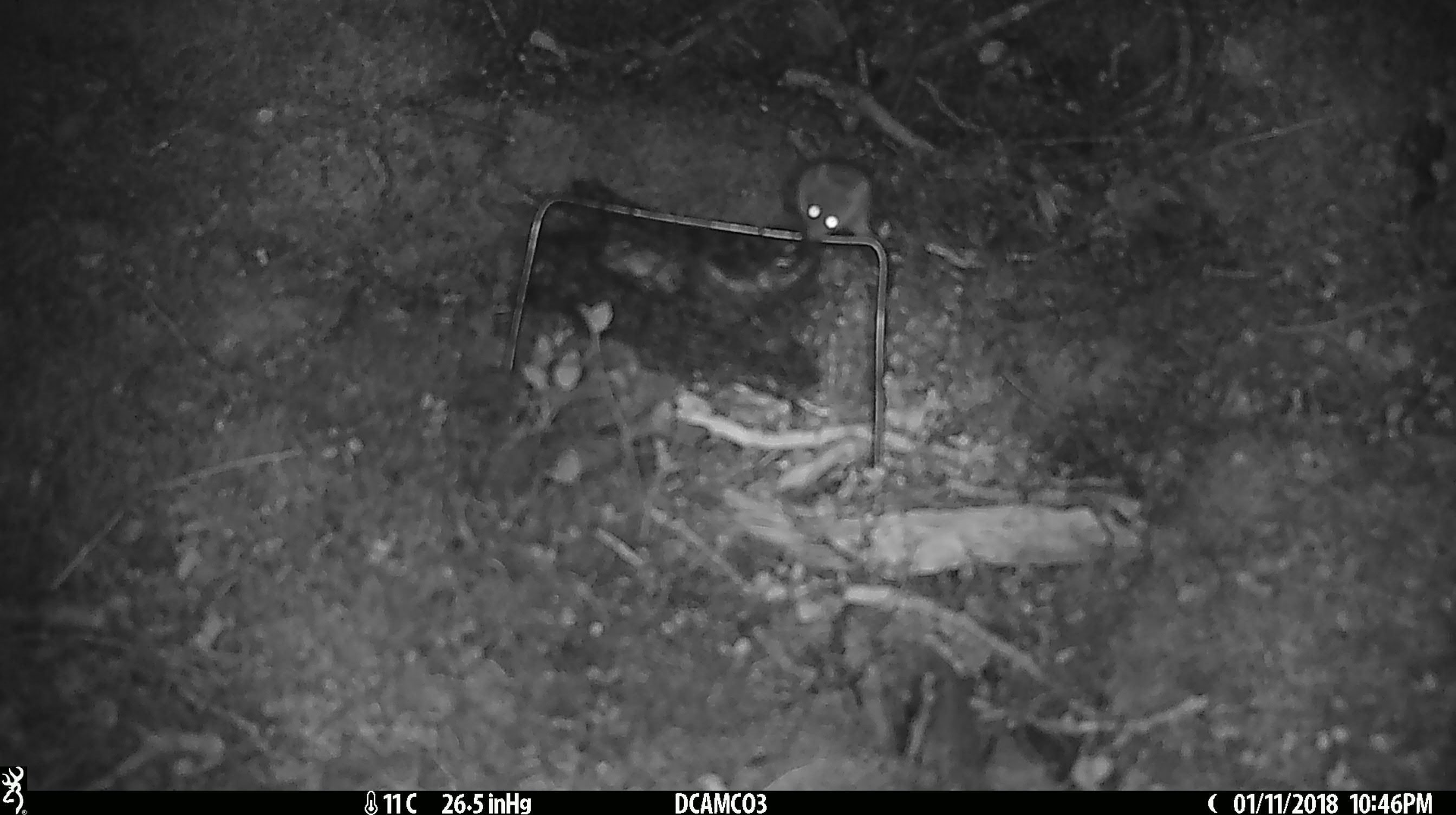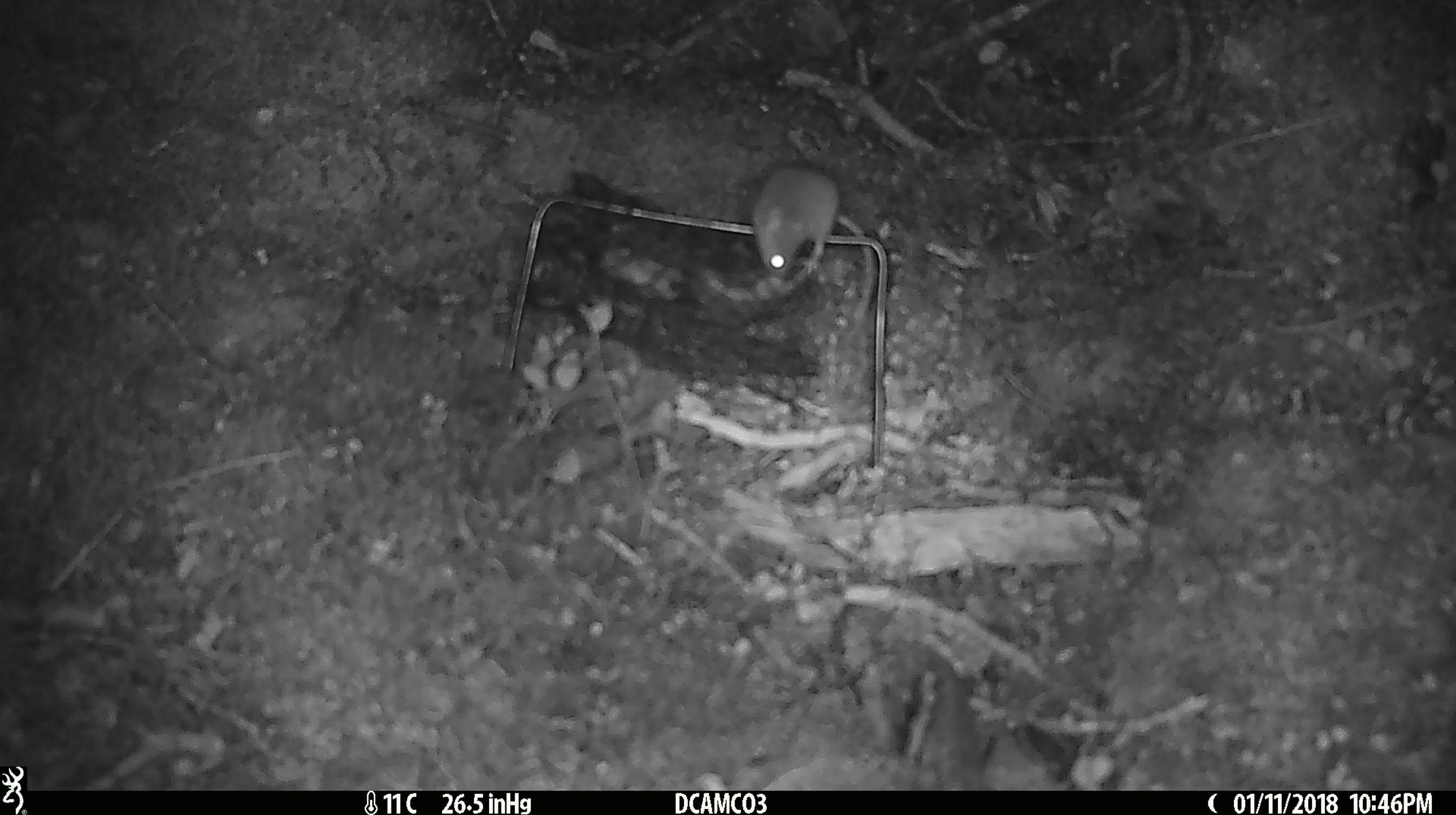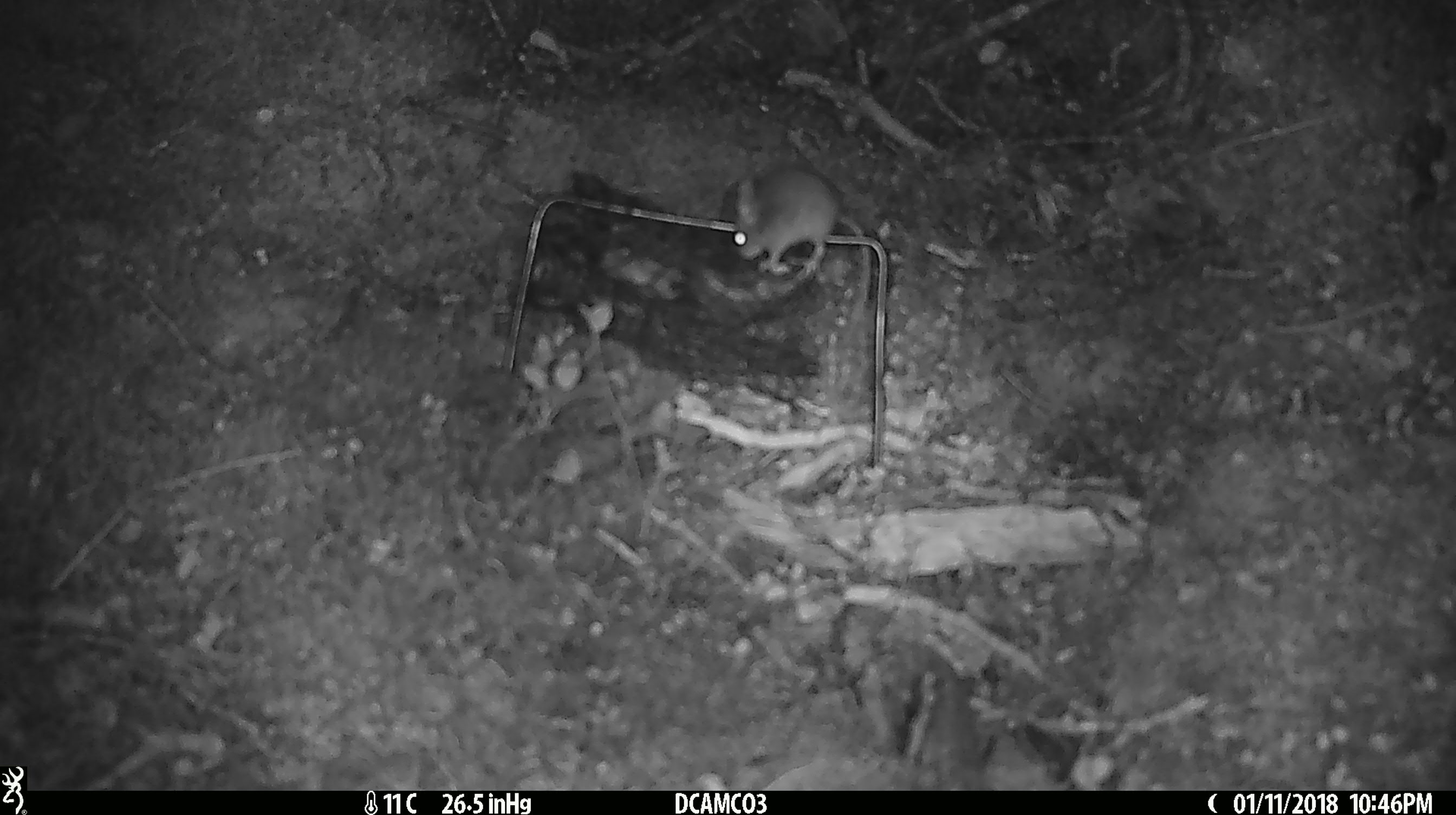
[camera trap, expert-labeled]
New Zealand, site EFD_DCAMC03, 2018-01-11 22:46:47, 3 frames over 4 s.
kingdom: Animalia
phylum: Chordata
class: Mammalia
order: Rodentia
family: Muridae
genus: Mus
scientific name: Mus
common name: mouse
Mouse (Mus).